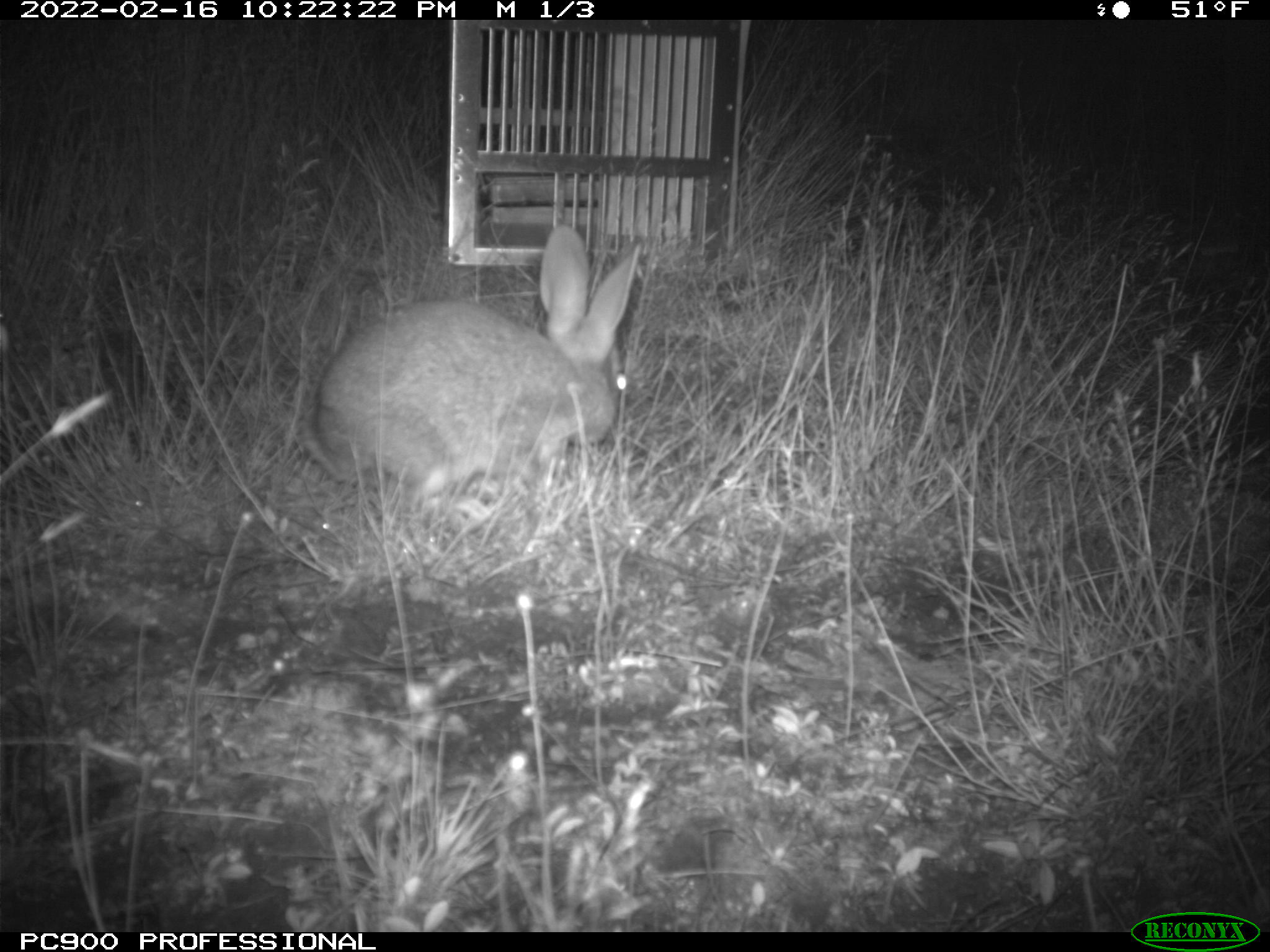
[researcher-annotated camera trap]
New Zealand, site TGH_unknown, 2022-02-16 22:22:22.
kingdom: Animalia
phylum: Chordata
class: Mammalia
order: Lagomorpha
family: Leporidae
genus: Oryctolagus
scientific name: Oryctolagus cuniculus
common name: european rabbit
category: rabbit